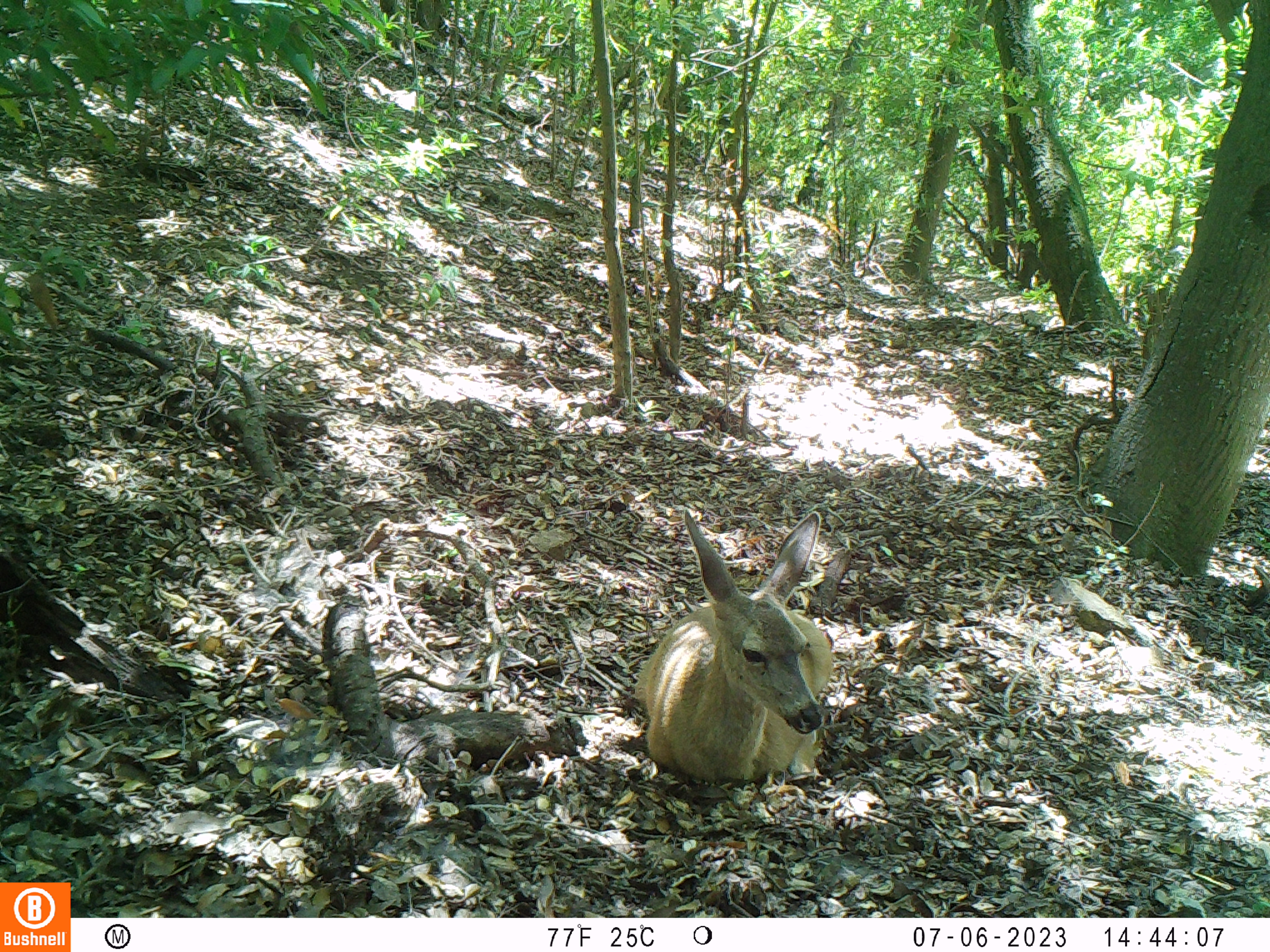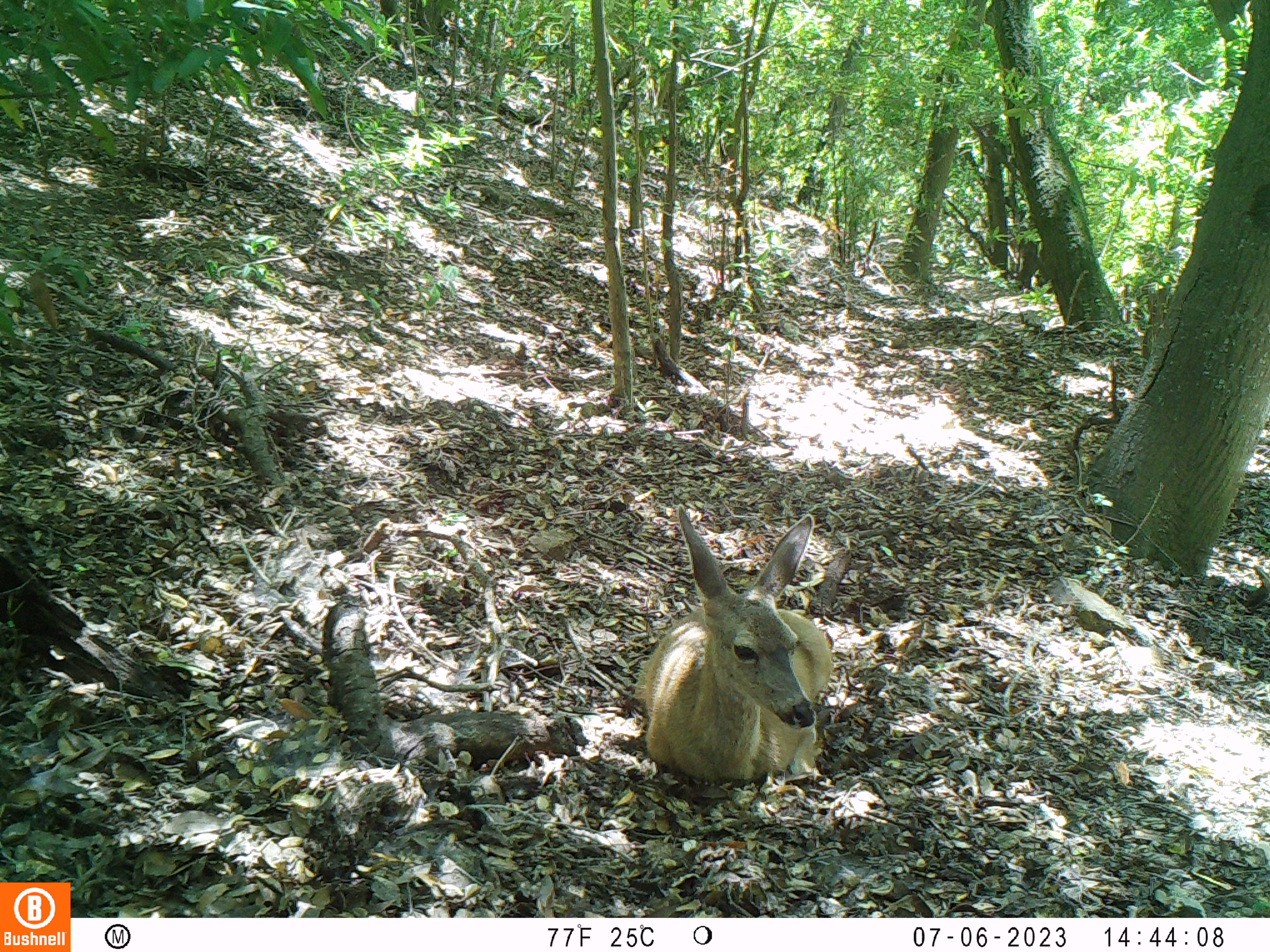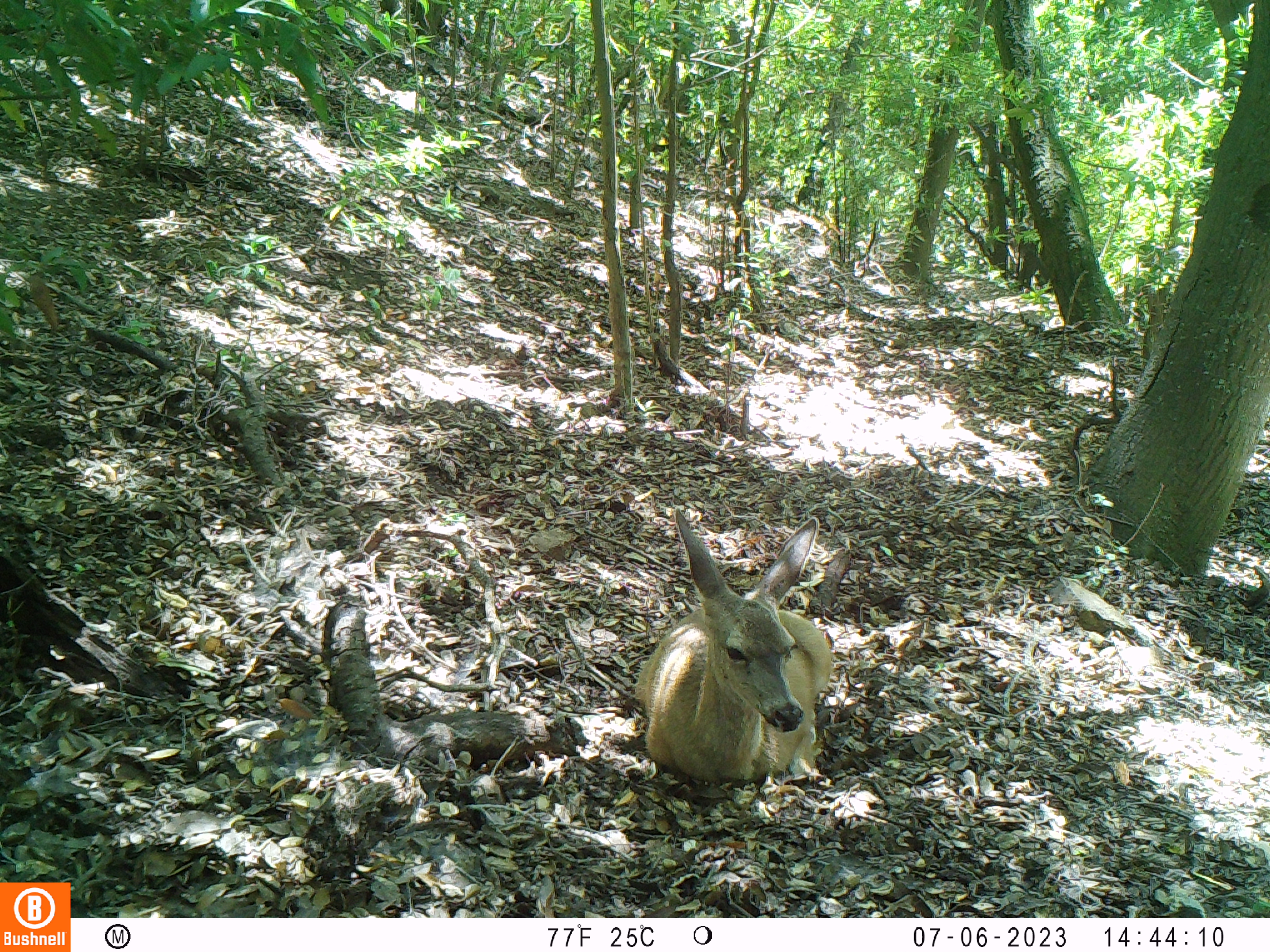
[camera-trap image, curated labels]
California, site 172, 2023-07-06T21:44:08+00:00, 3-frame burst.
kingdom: Animalia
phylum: Chordata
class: Mammalia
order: Artiodactyla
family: Cervidae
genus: Odocoileus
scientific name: Odocoileus hemionus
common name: mule deer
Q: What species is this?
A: Mule deer (Odocoileus hemionus).